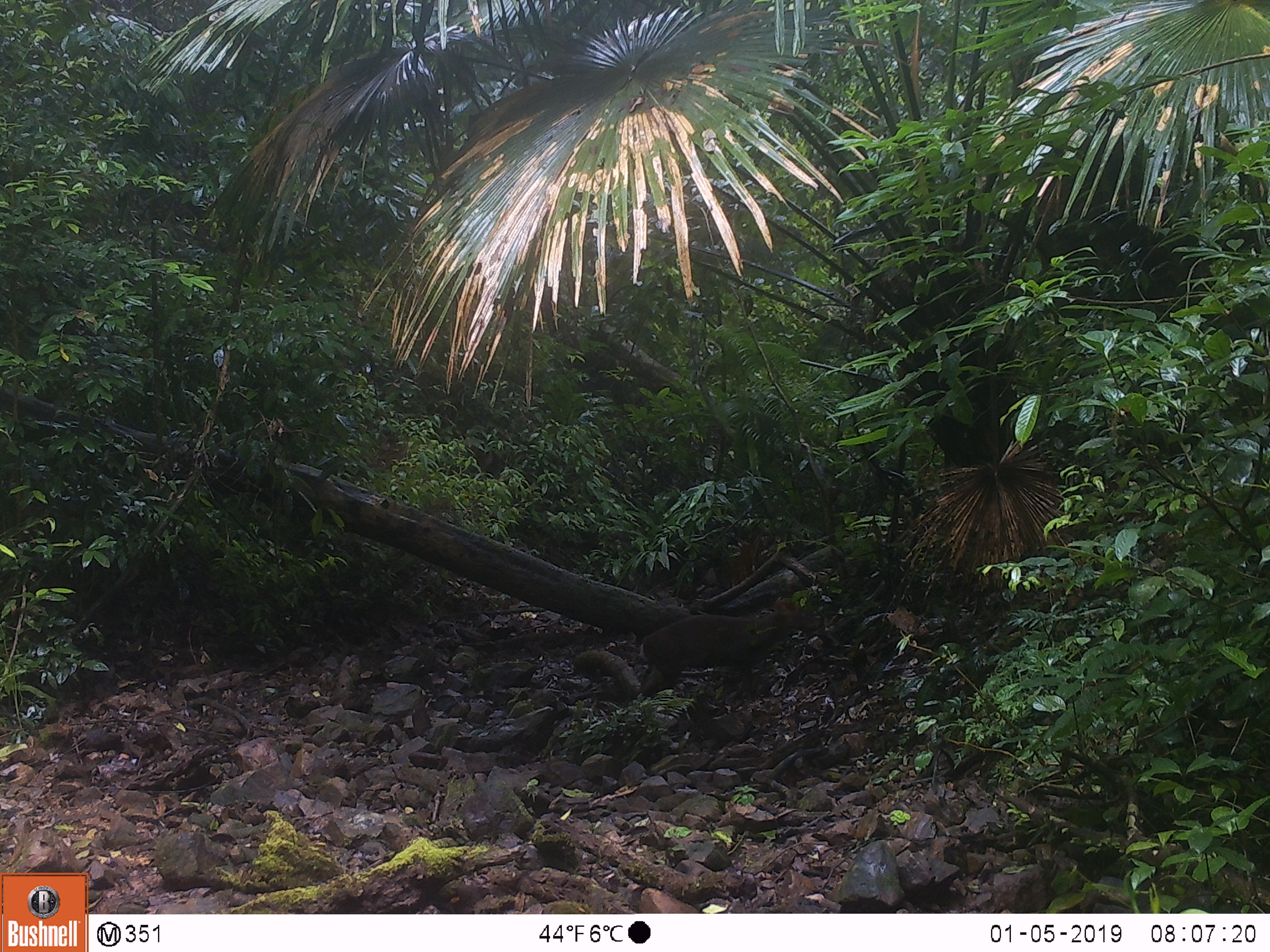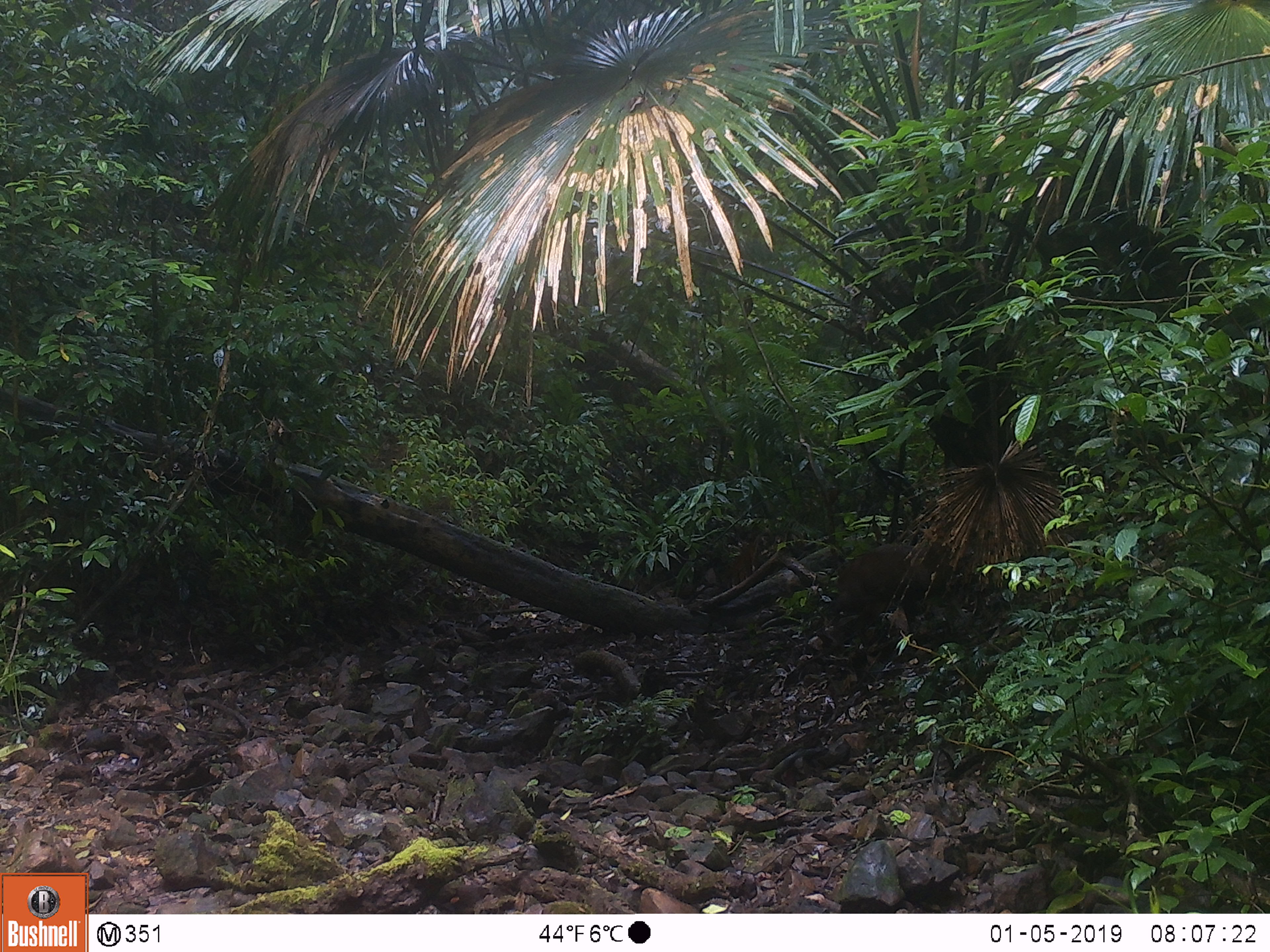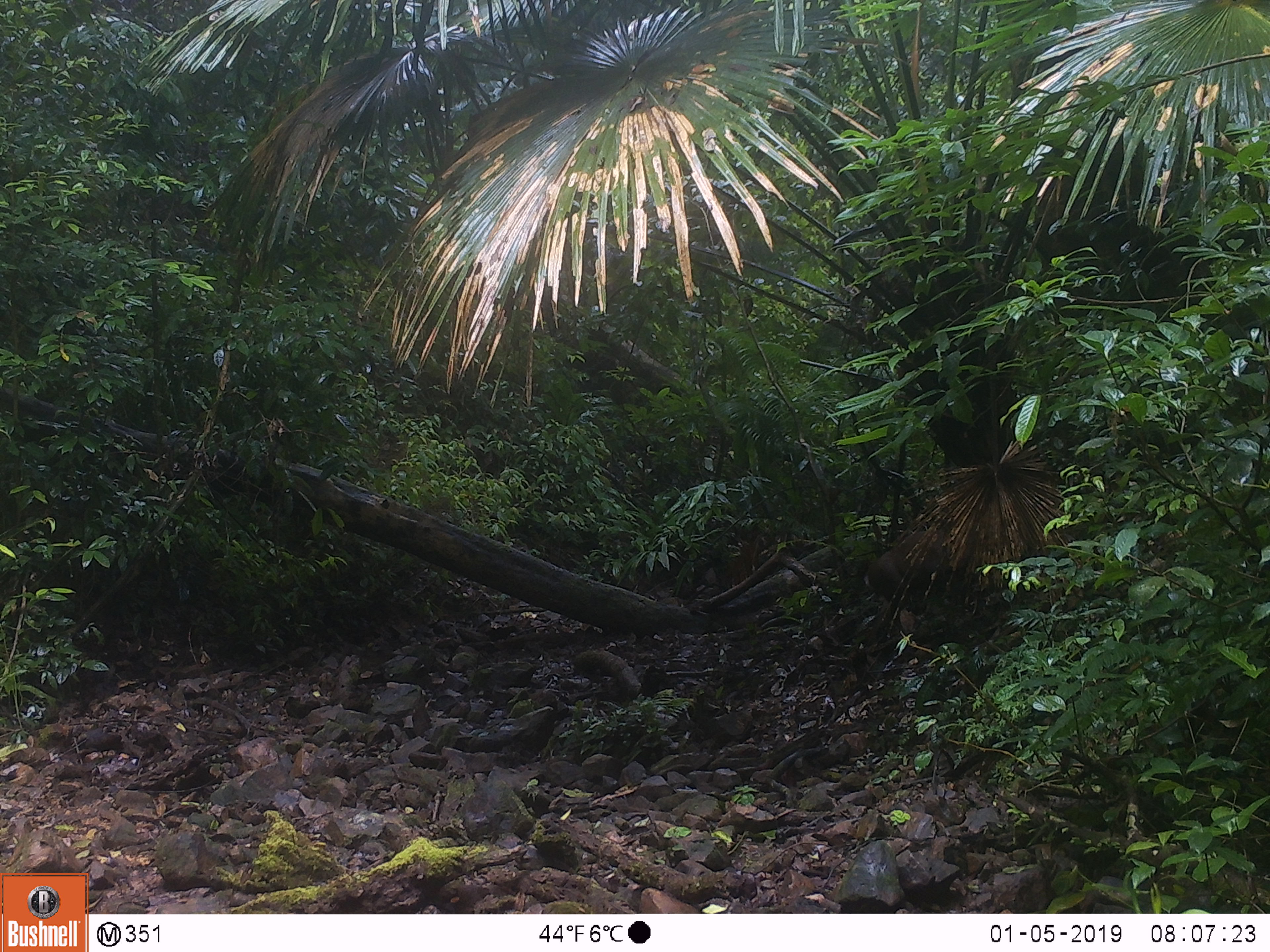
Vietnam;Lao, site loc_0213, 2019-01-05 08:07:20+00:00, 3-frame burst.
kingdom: Animalia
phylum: Chordata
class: Mammalia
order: Artiodactyla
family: Cervidae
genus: Muntiacus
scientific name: Muntiacus rooseveltorum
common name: roosevelt's muntjac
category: roosevelts muntjac group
Roosevelts muntjac group (roosevelt's muntjac) (Muntiacus rooseveltorum). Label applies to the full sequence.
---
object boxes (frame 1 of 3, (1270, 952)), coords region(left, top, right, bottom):
roosevelts muntjac group: region(639, 595, 819, 706)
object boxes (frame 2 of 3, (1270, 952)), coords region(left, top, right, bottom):
roosevelts muntjac group: region(828, 542, 966, 652)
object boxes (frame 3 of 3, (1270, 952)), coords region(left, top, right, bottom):
roosevelts muntjac group: region(863, 527, 962, 626)